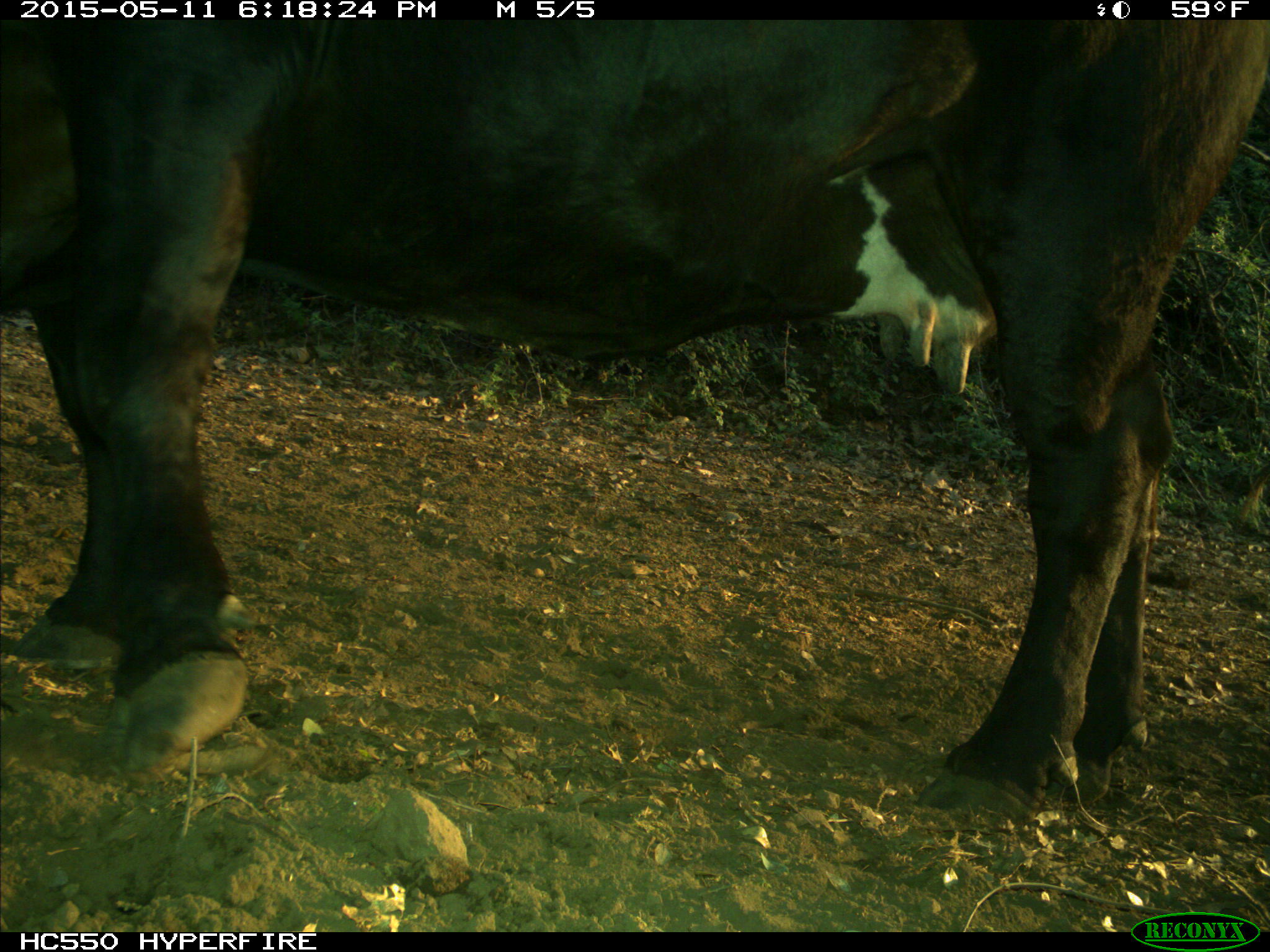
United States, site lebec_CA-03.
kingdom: Animalia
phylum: Chordata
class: Mammalia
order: Artiodactyla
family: Bovidae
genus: Bos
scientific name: Bos taurus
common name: domestic cow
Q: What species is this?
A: Bos taurus (domestic cow).